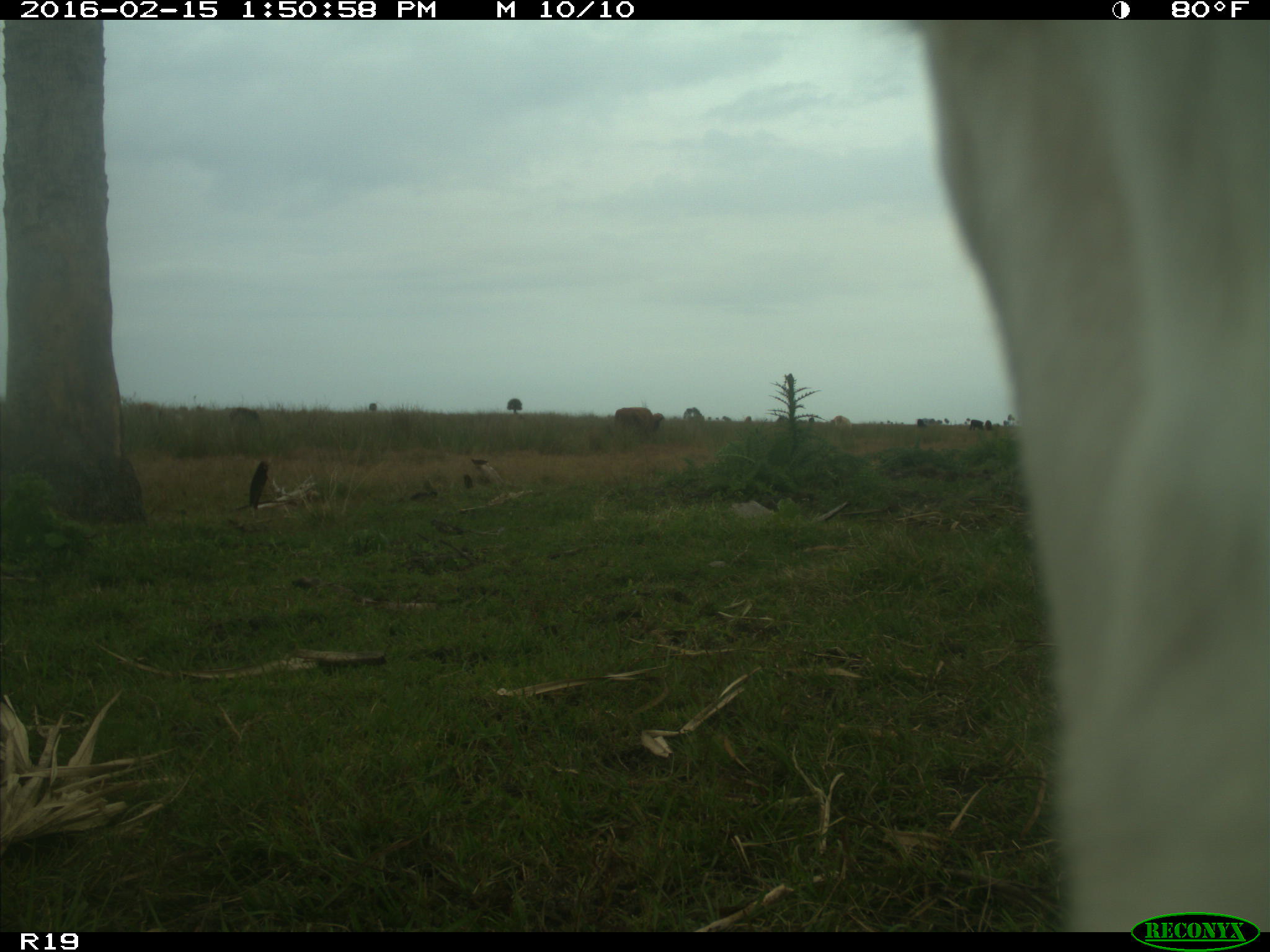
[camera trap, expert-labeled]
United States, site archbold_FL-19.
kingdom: Animalia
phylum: Chordata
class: Mammalia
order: Artiodactyla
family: Bovidae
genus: Bos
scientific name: Bos taurus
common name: domestic cow